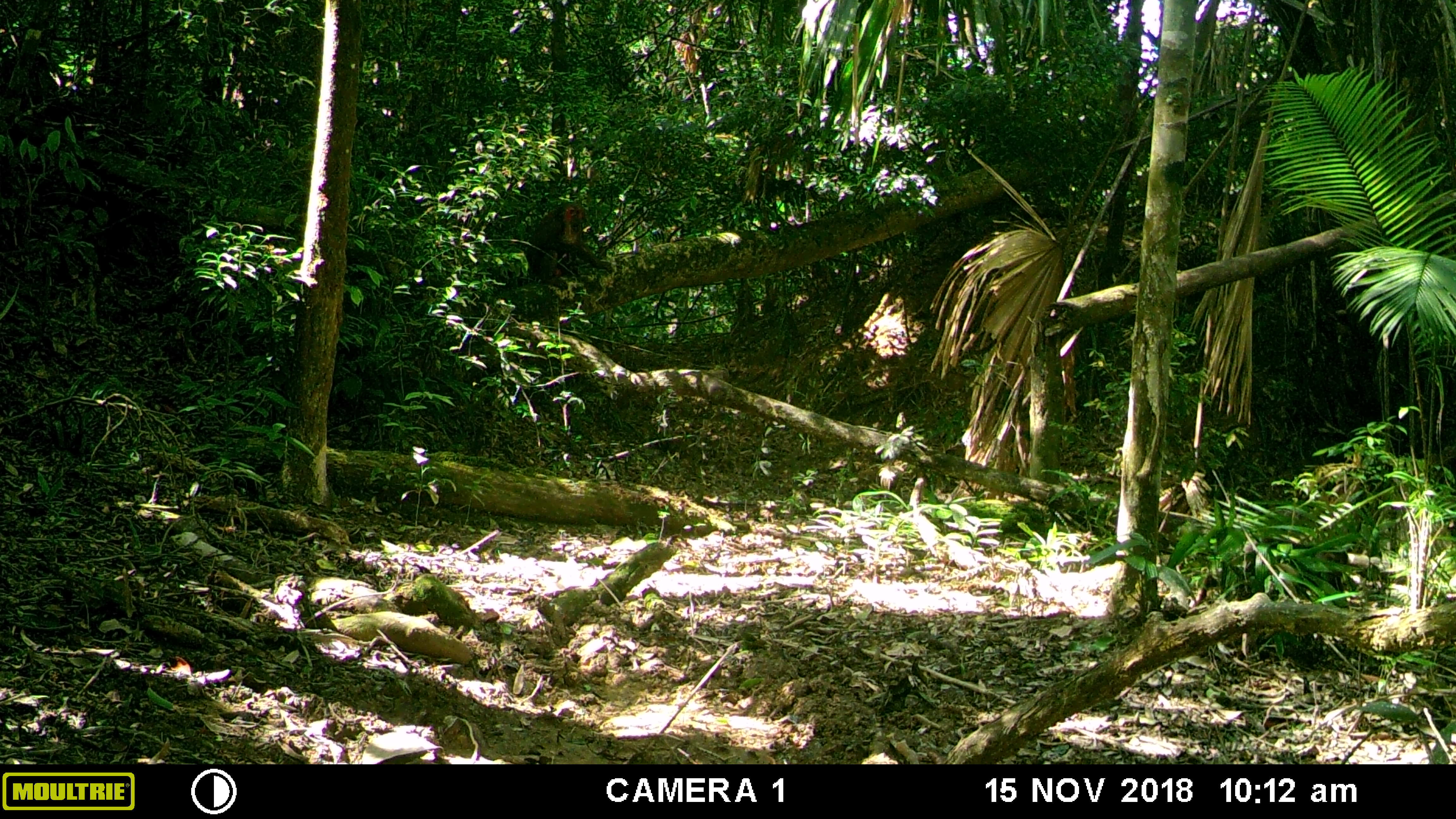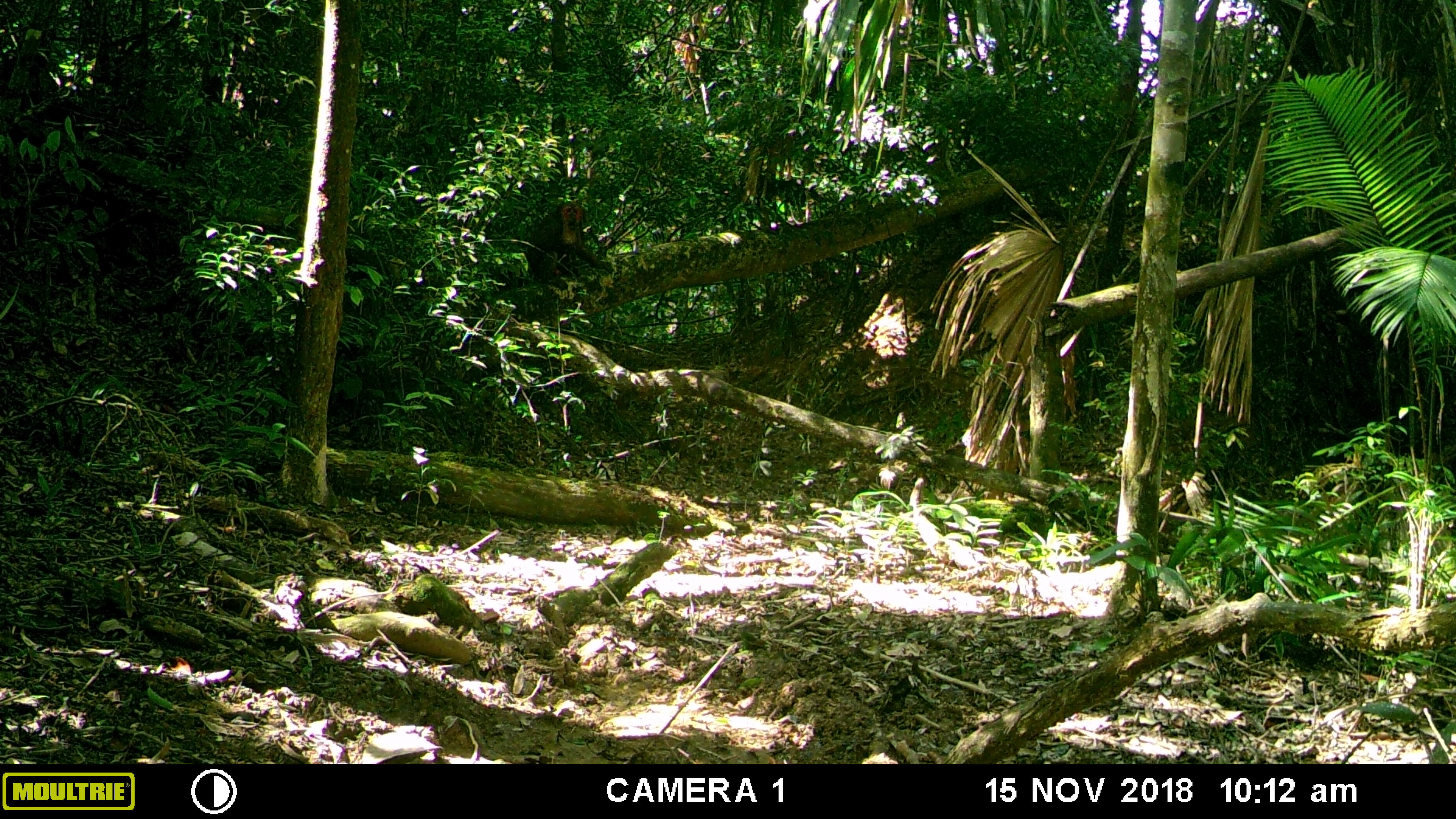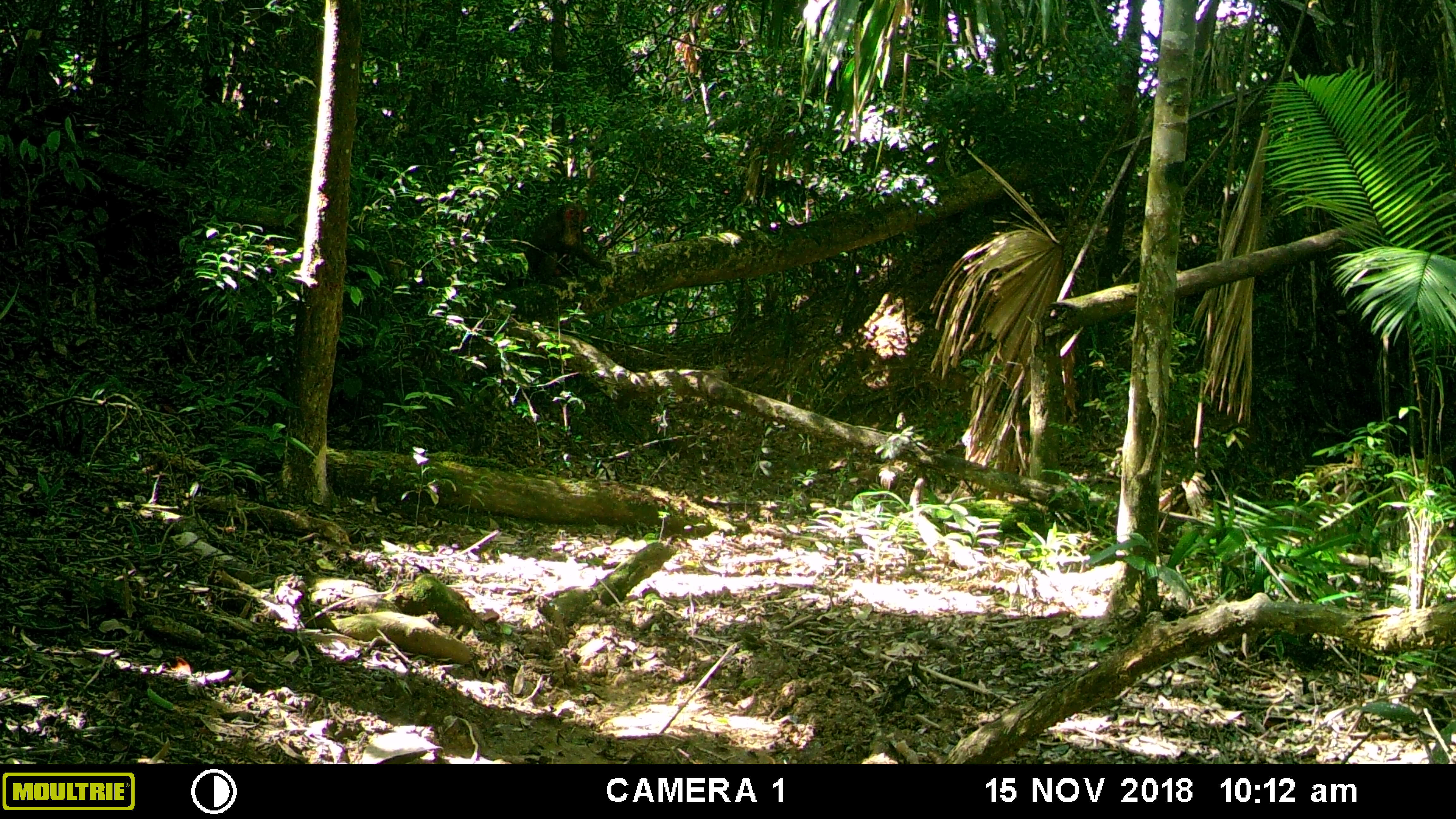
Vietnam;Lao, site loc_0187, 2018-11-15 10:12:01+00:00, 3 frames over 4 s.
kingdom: Animalia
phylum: Chordata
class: Mammalia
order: Primates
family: Cercopithecidae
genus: Macaca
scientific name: Macaca arctoides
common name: stump-tailed macaque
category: stump tailed macaque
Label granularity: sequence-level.